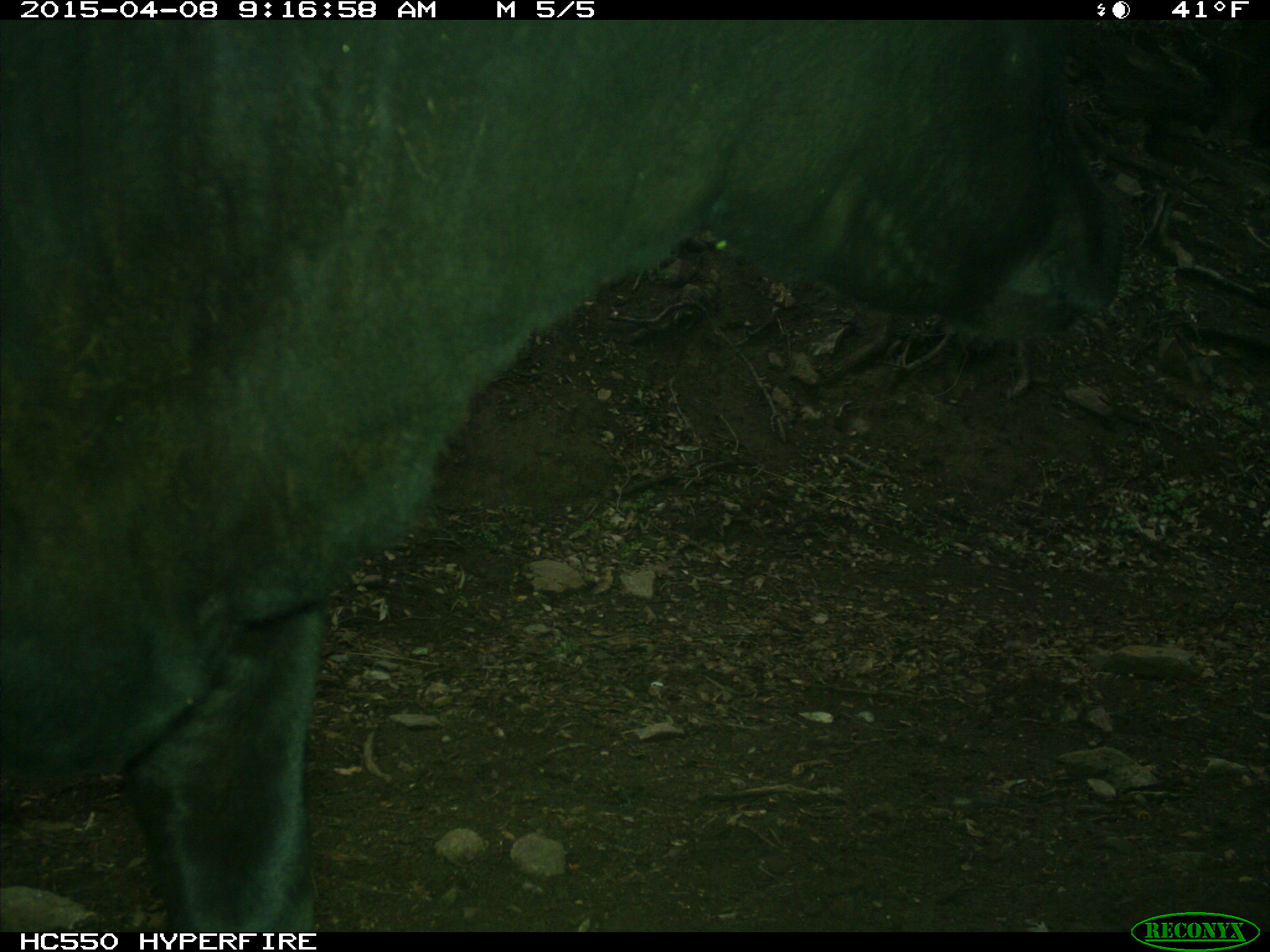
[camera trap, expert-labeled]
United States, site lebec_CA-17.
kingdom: Animalia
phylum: Chordata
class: Mammalia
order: Artiodactyla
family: Bovidae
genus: Bos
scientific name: Bos taurus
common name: domestic cow